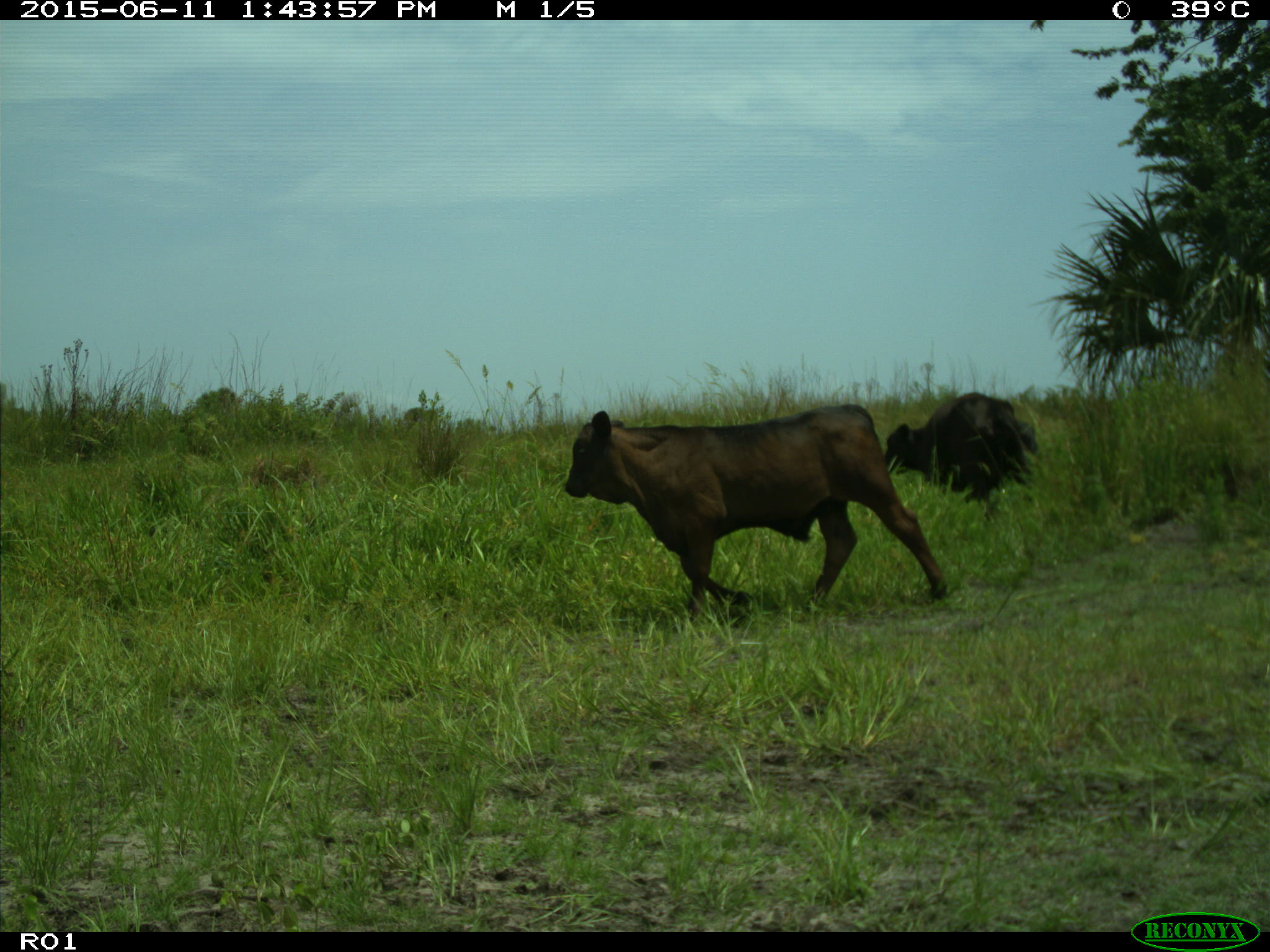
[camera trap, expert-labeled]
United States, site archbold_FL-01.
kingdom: Animalia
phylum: Chordata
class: Mammalia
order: Artiodactyla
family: Bovidae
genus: Bos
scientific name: Bos taurus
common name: domestic cow